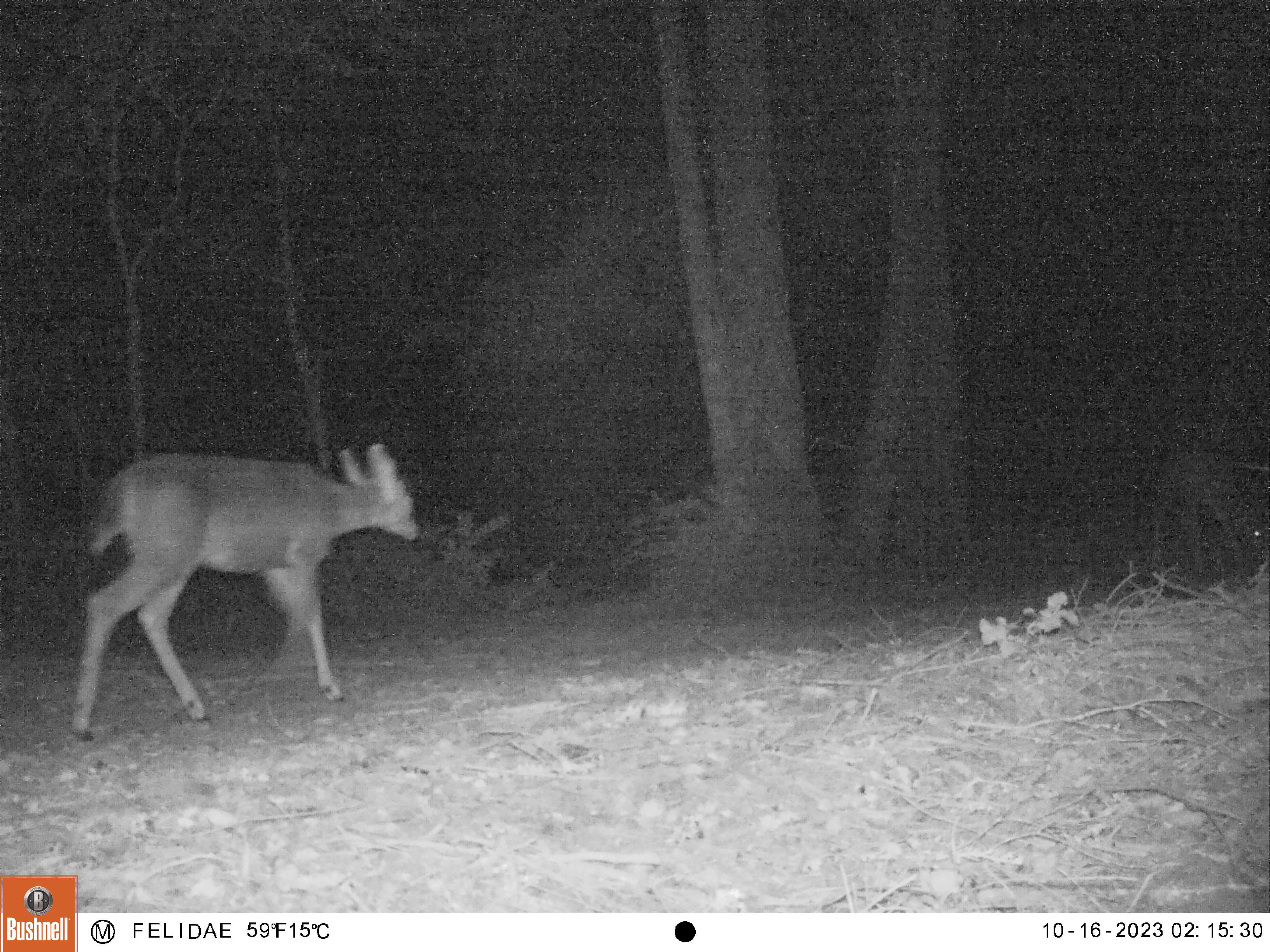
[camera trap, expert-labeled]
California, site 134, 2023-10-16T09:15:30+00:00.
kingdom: Animalia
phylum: Chordata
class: Mammalia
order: Artiodactyla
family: Cervidae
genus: Odocoileus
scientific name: Odocoileus hemionus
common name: mule deer